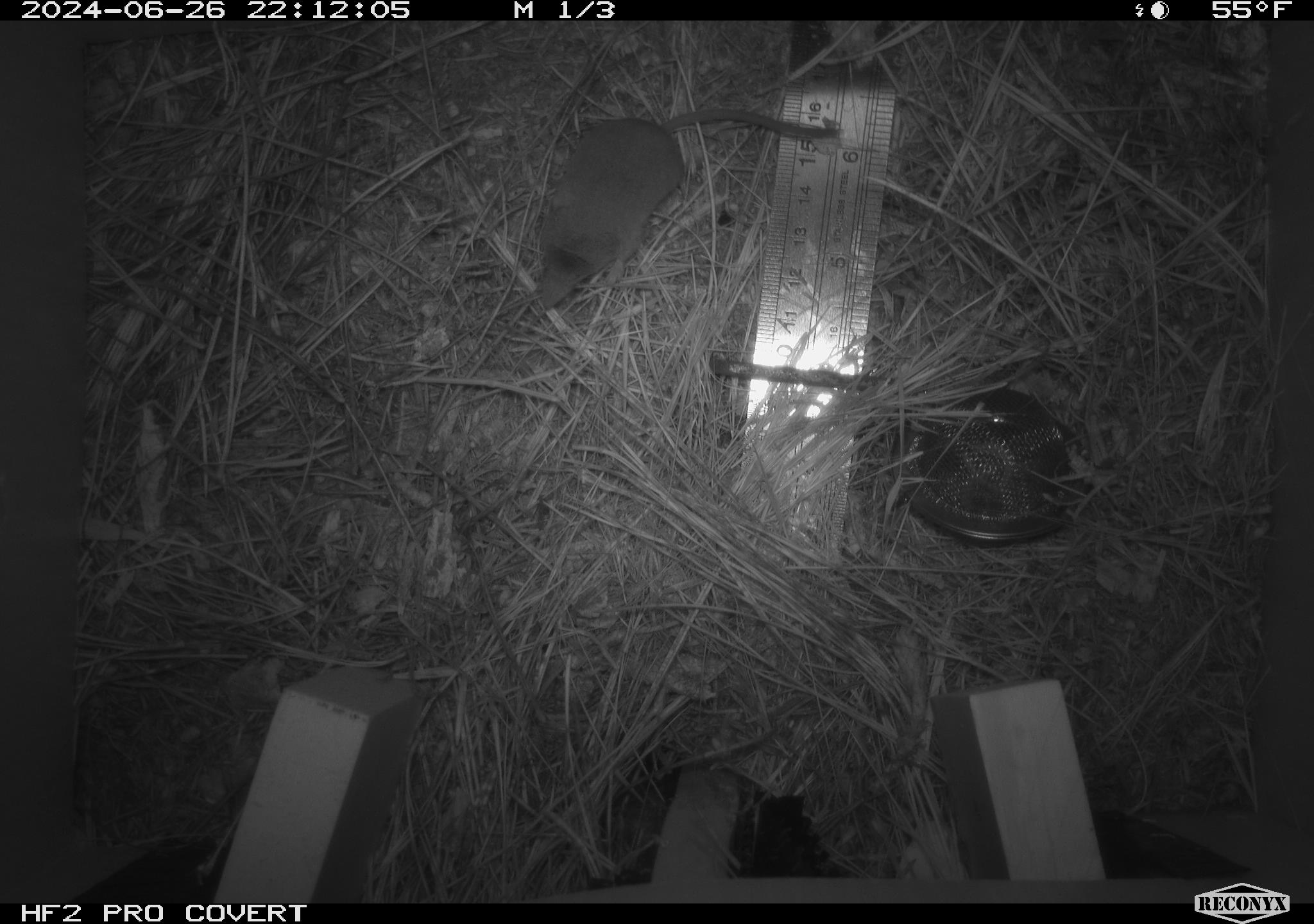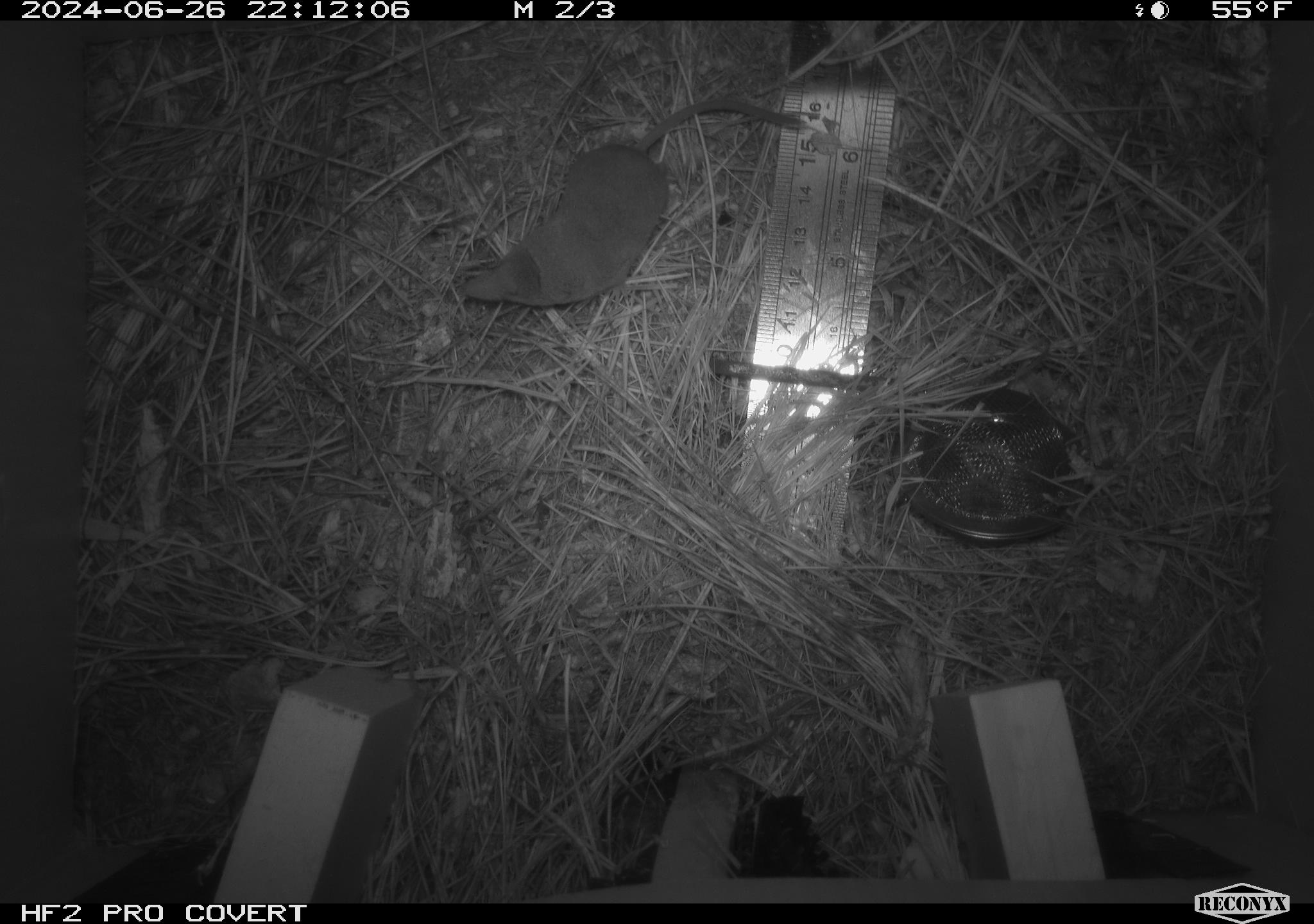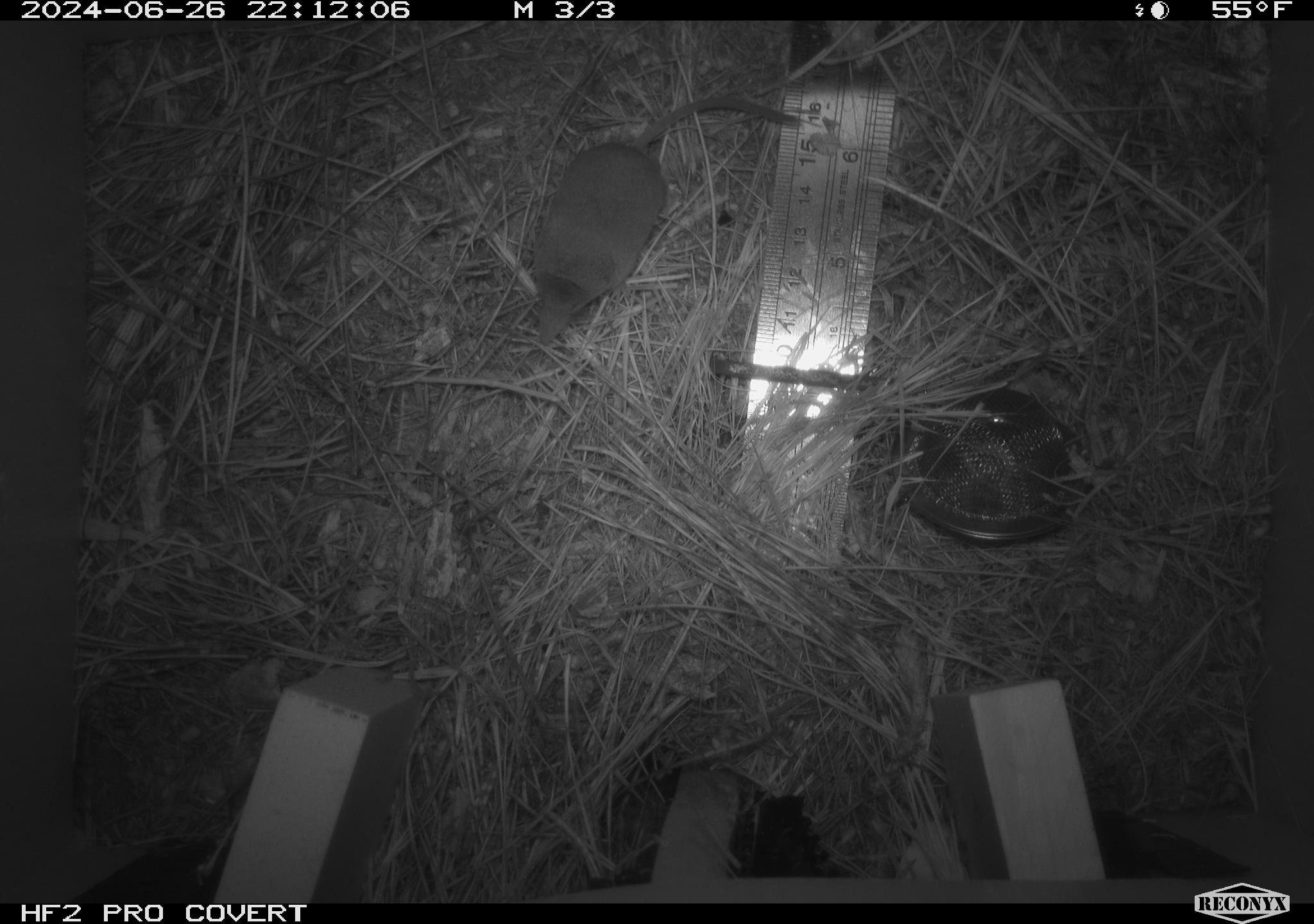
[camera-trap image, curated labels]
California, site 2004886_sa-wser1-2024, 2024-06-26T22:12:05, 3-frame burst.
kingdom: Animalia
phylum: Chordata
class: Mammalia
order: Eulipotyphla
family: Soricidae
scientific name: Soricidae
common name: shrews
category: soricidae family